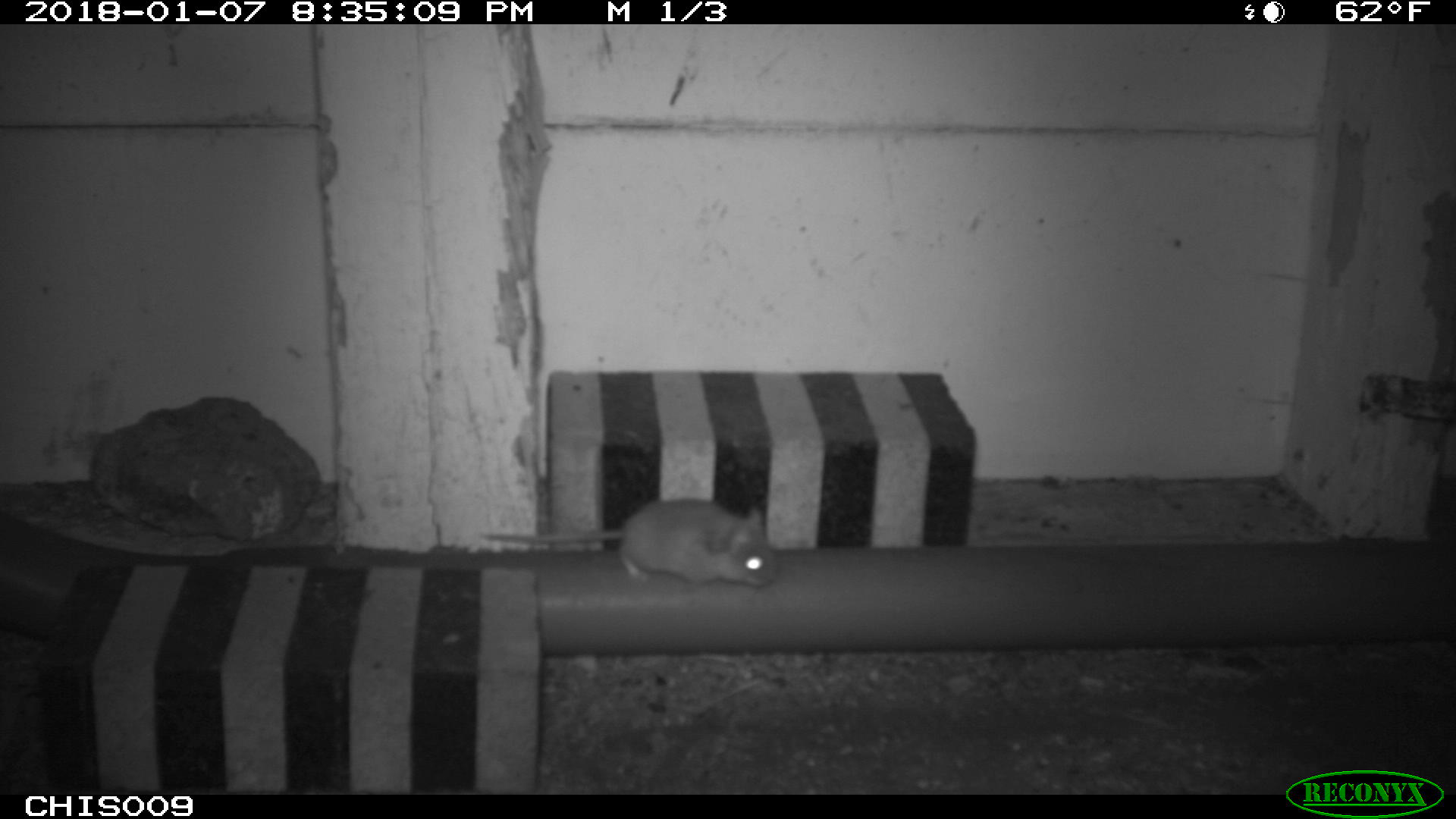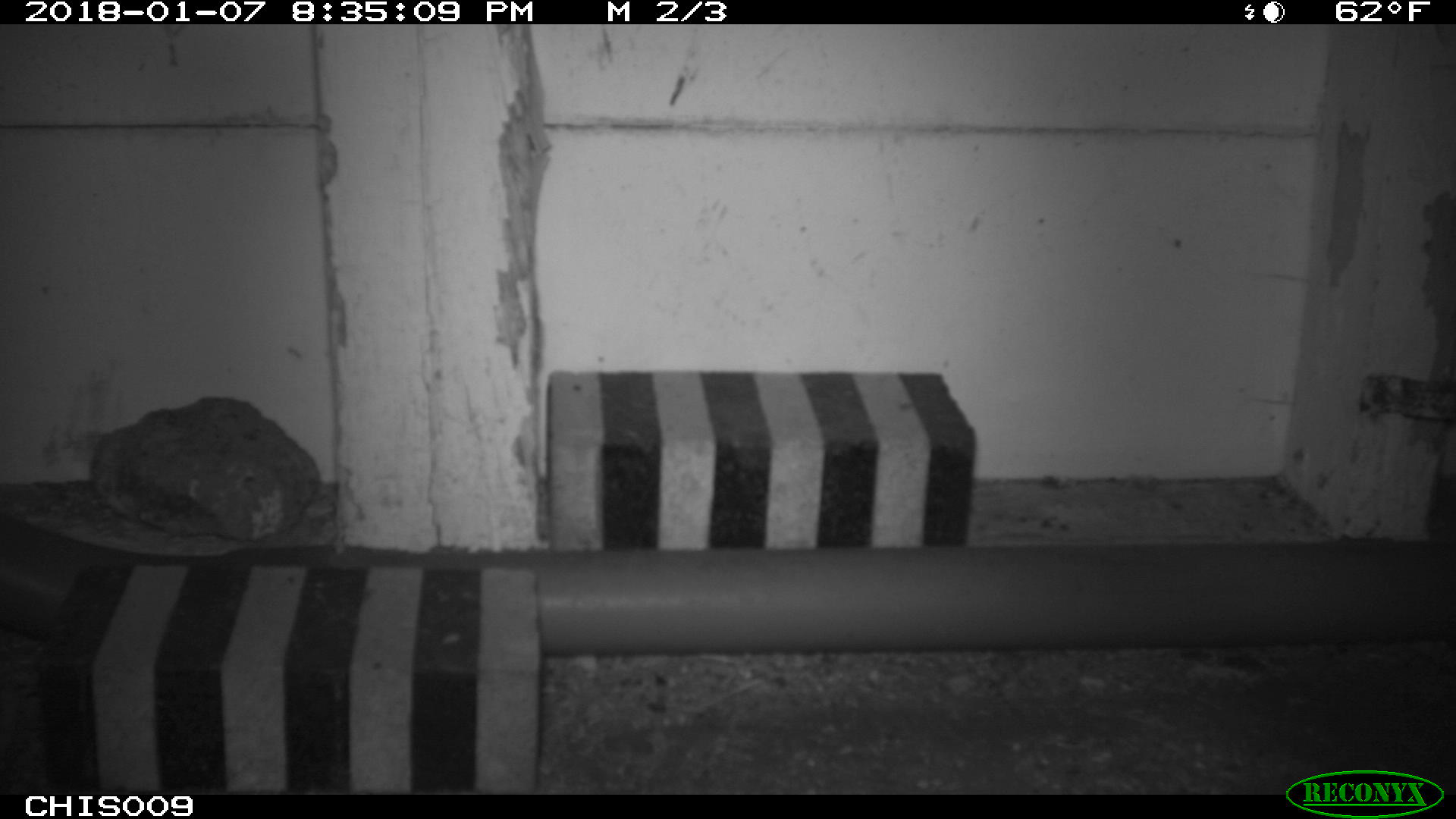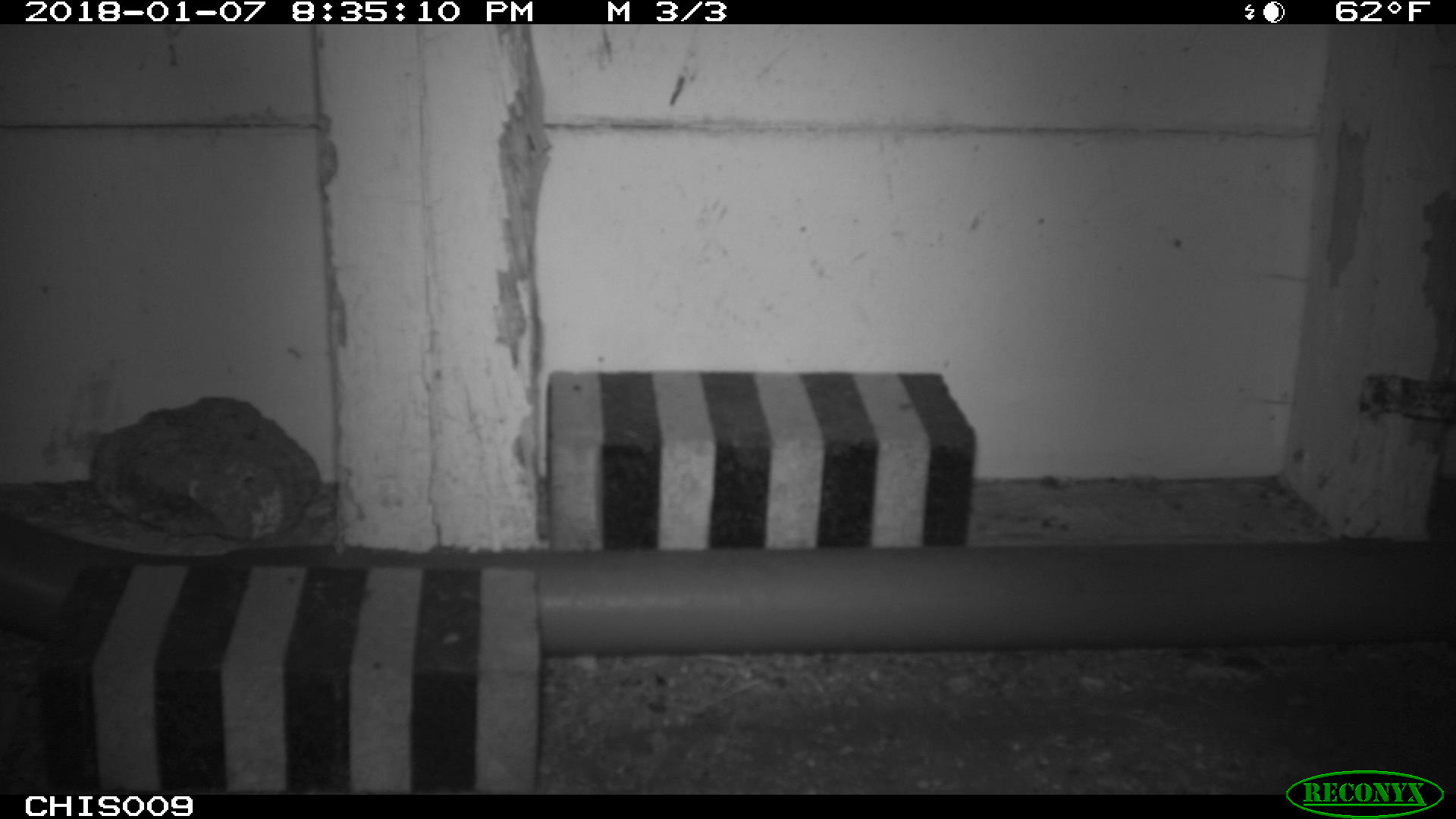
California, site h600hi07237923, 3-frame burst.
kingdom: Animalia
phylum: Chordata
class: Mammalia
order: Rodentia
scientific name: Rodentia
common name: rodent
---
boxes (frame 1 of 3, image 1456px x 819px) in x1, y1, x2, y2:
rodent: 475, 497, 779, 588